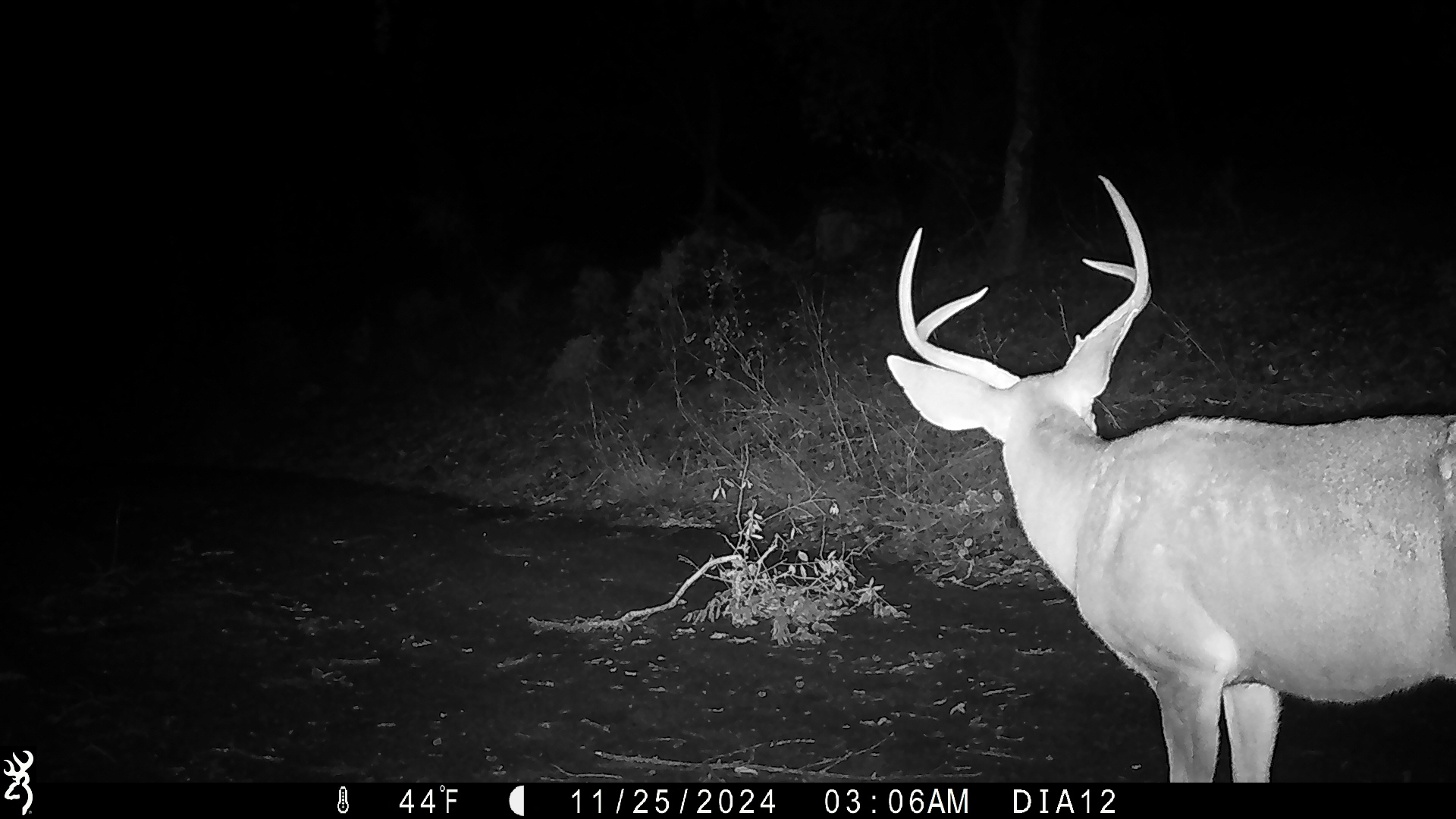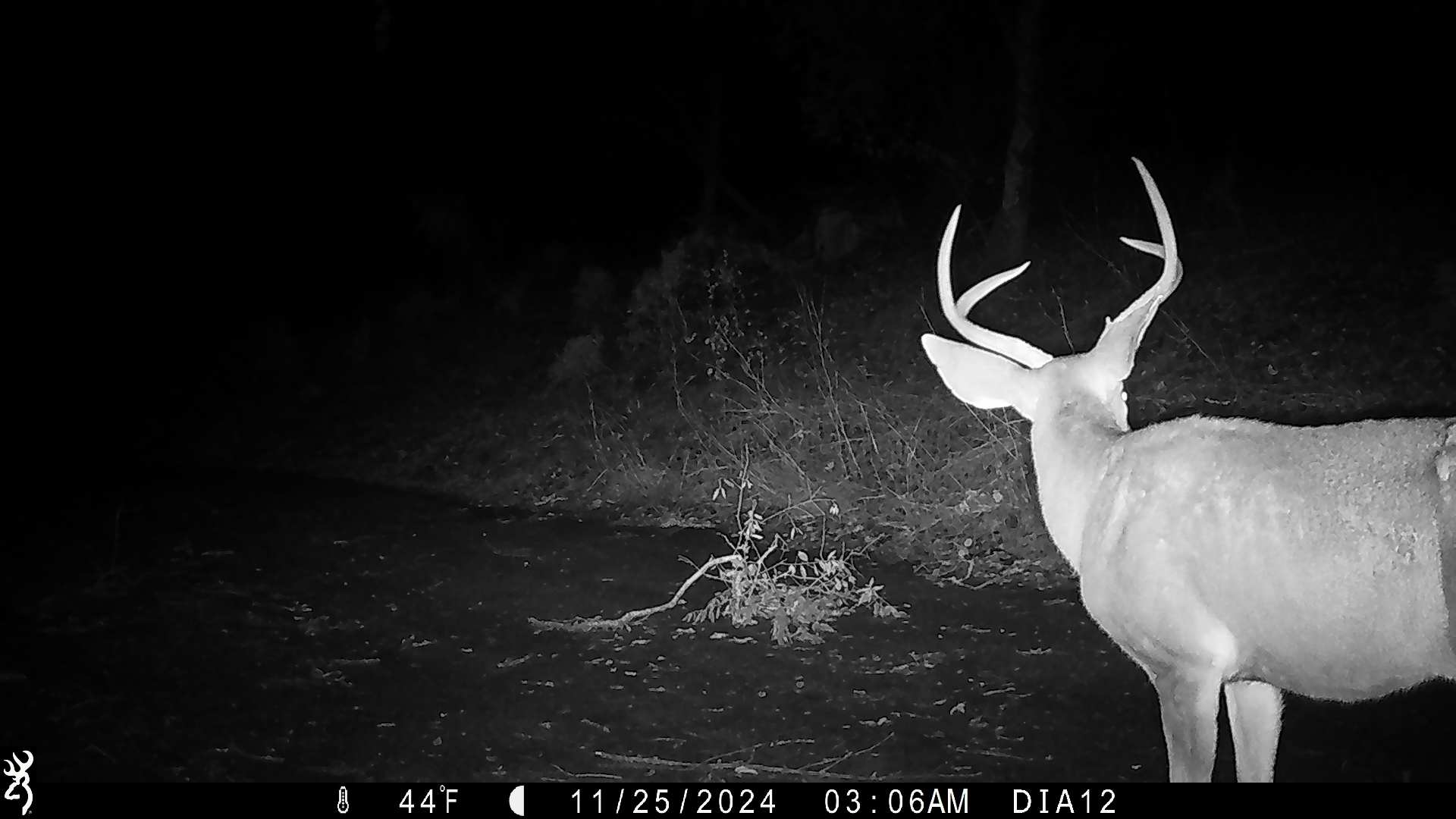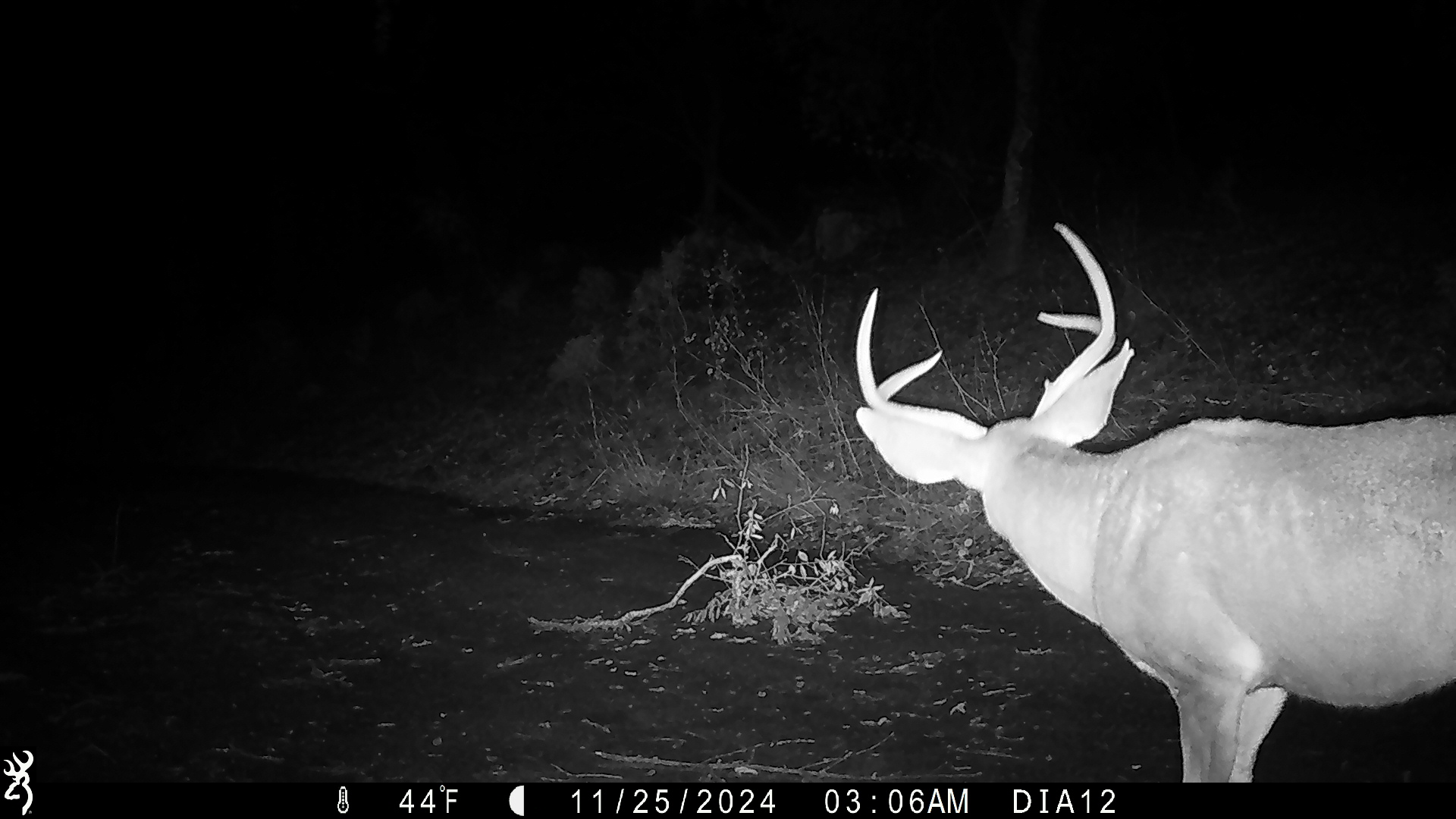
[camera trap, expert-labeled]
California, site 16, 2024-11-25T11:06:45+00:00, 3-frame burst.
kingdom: Animalia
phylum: Chordata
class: Mammalia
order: Artiodactyla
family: Cervidae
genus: Odocoileus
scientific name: Odocoileus hemionus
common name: mule deer